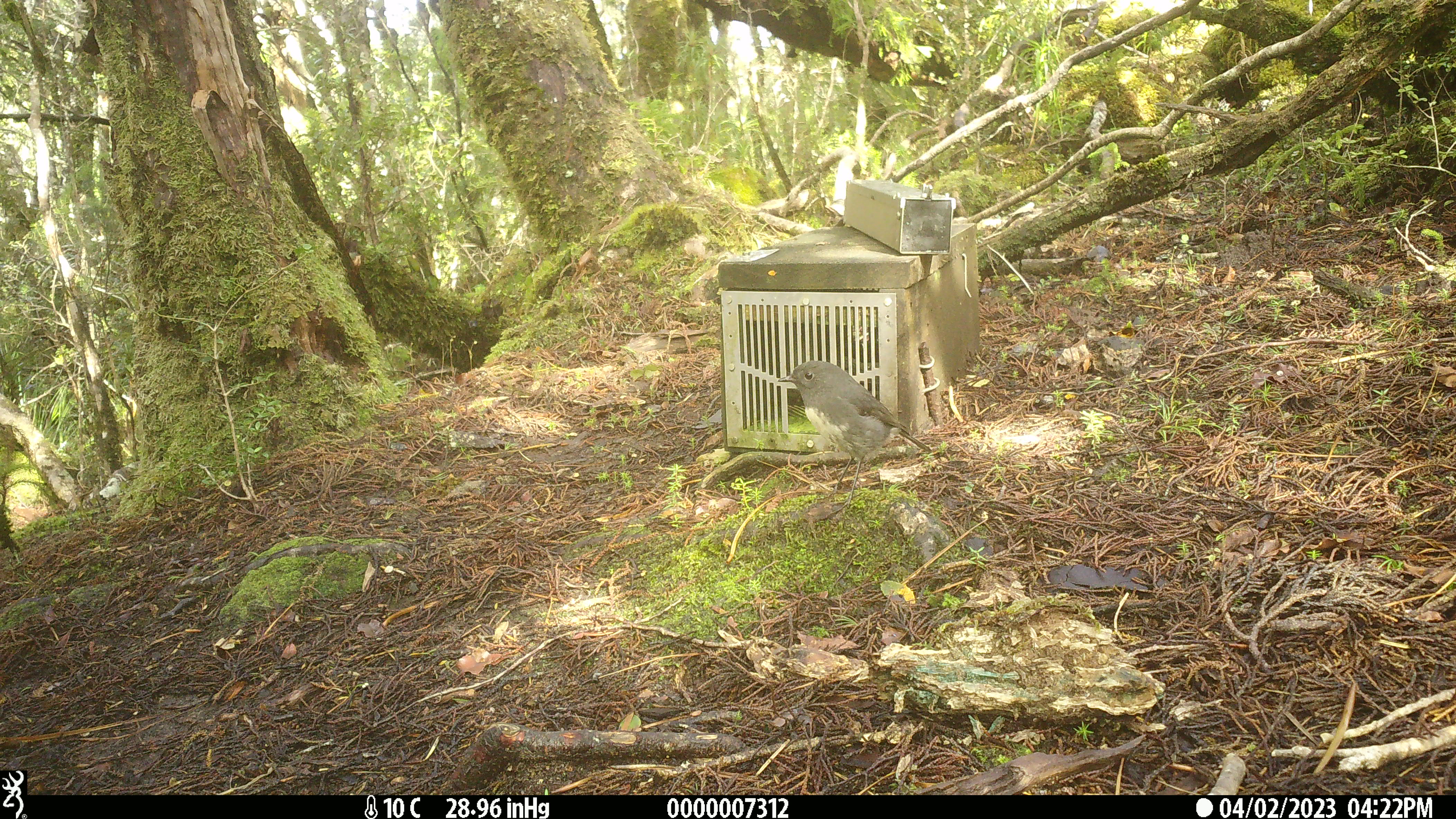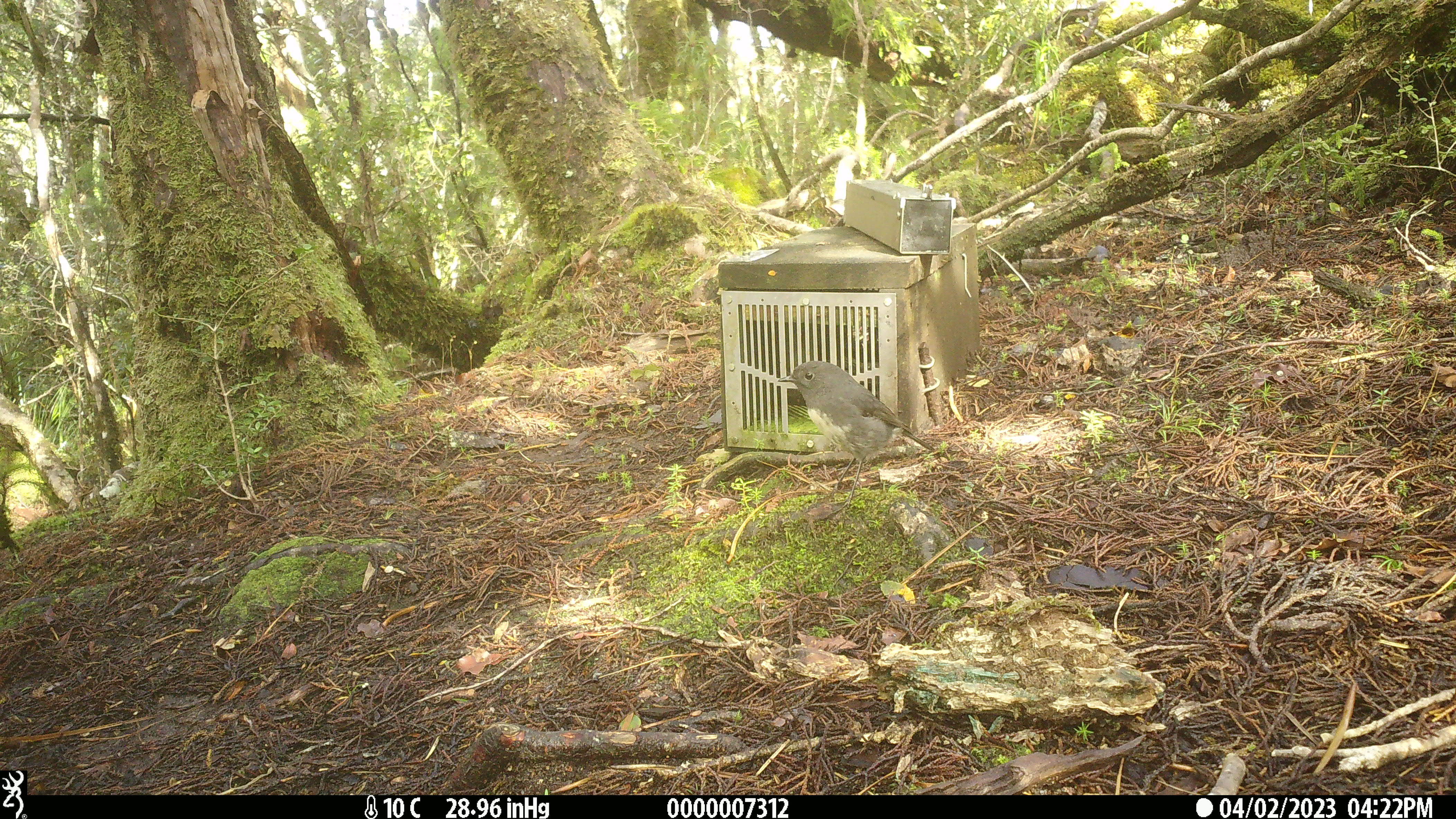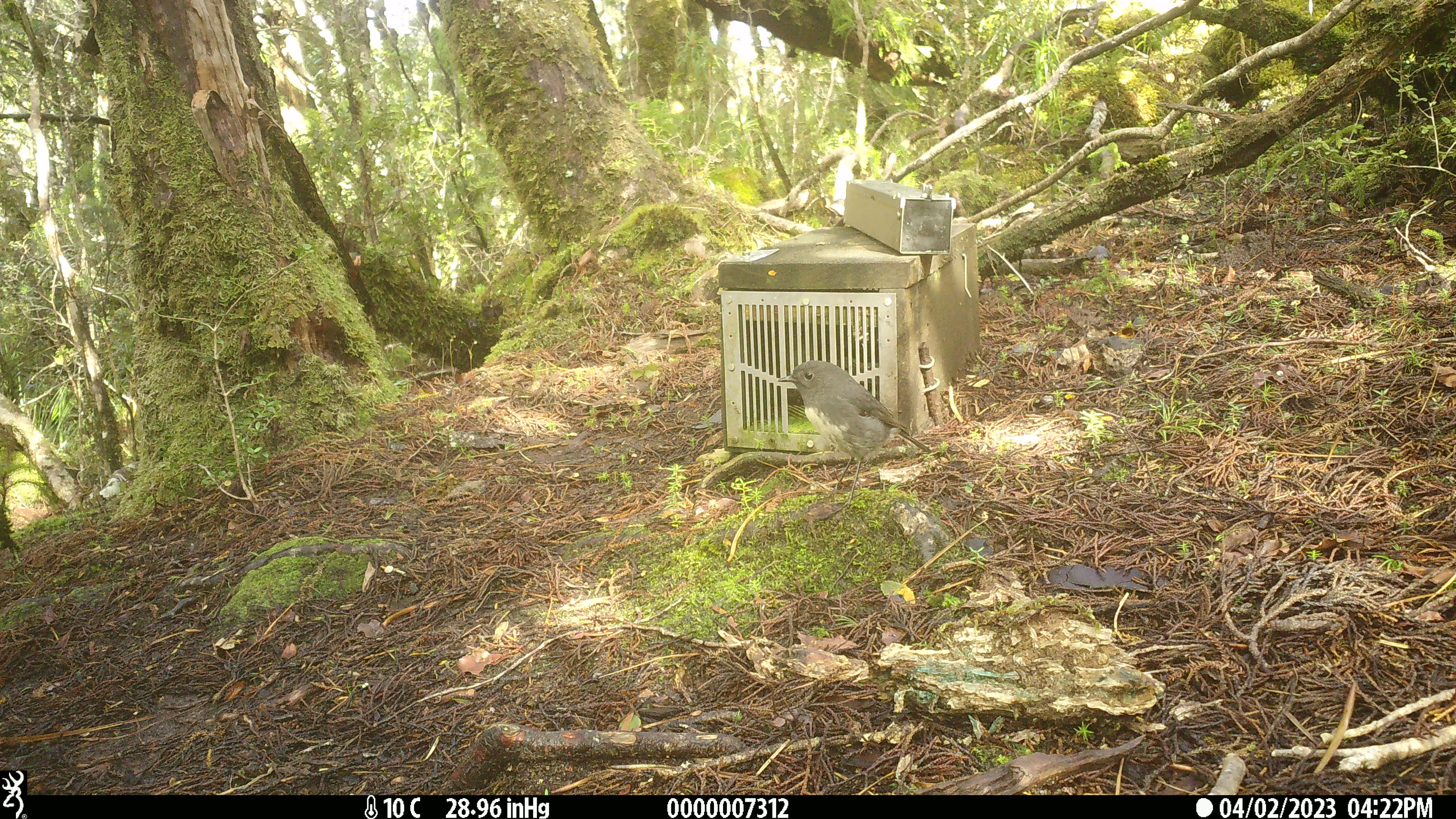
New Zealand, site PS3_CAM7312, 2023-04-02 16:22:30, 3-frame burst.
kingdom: Animalia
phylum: Chordata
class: Aves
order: Passeriformes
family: Petroicidae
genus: Petroica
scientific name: Petroica australis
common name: new zealand robin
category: robin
Robin (new zealand robin) (Petroica australis).